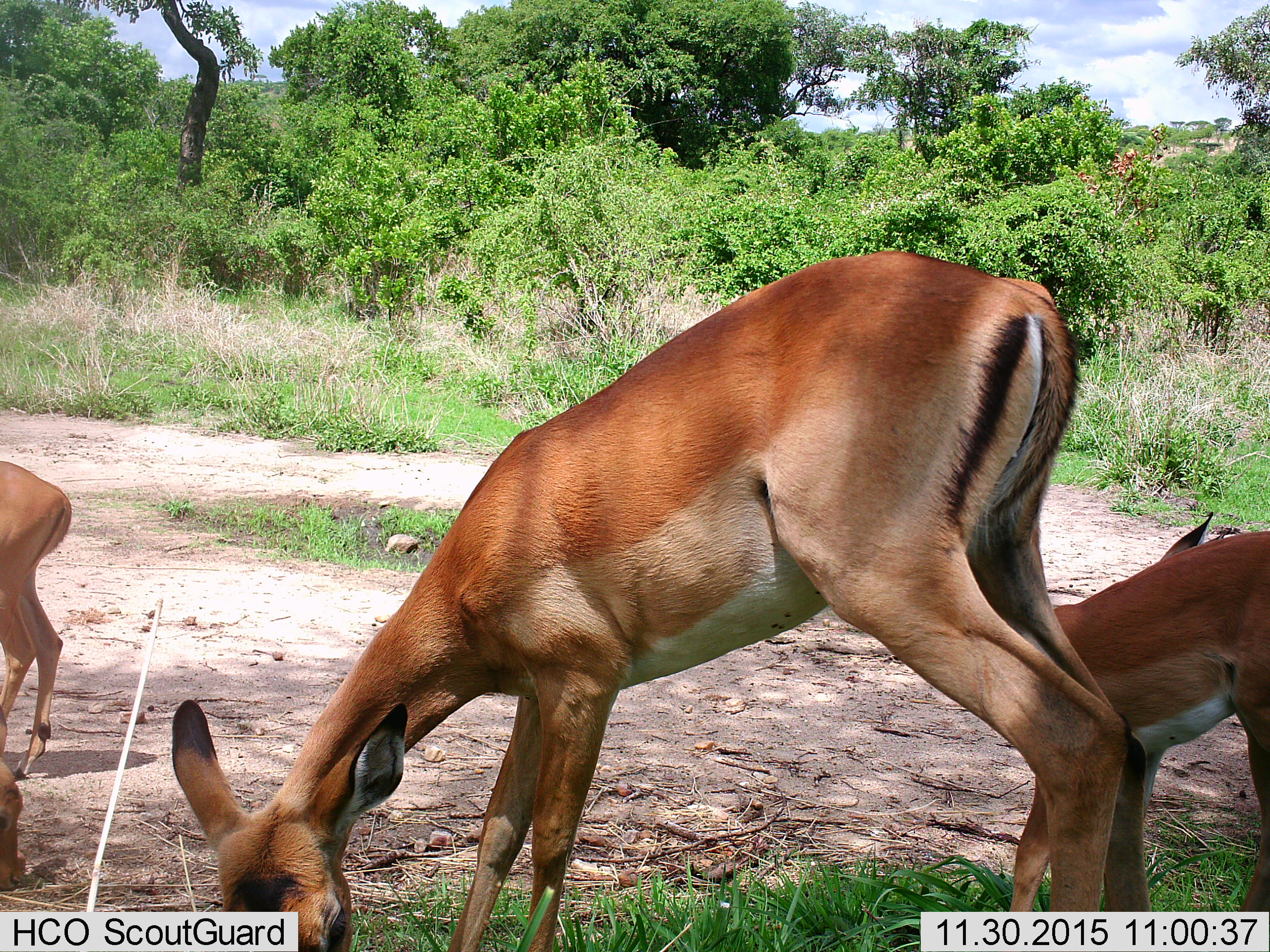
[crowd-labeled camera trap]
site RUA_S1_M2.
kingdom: Animalia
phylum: Chordata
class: Mammalia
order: Artiodactyla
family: Bovidae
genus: Aepyceros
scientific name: Aepyceros melampus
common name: impala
Impala (Aepyceros melampus), count 4. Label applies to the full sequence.